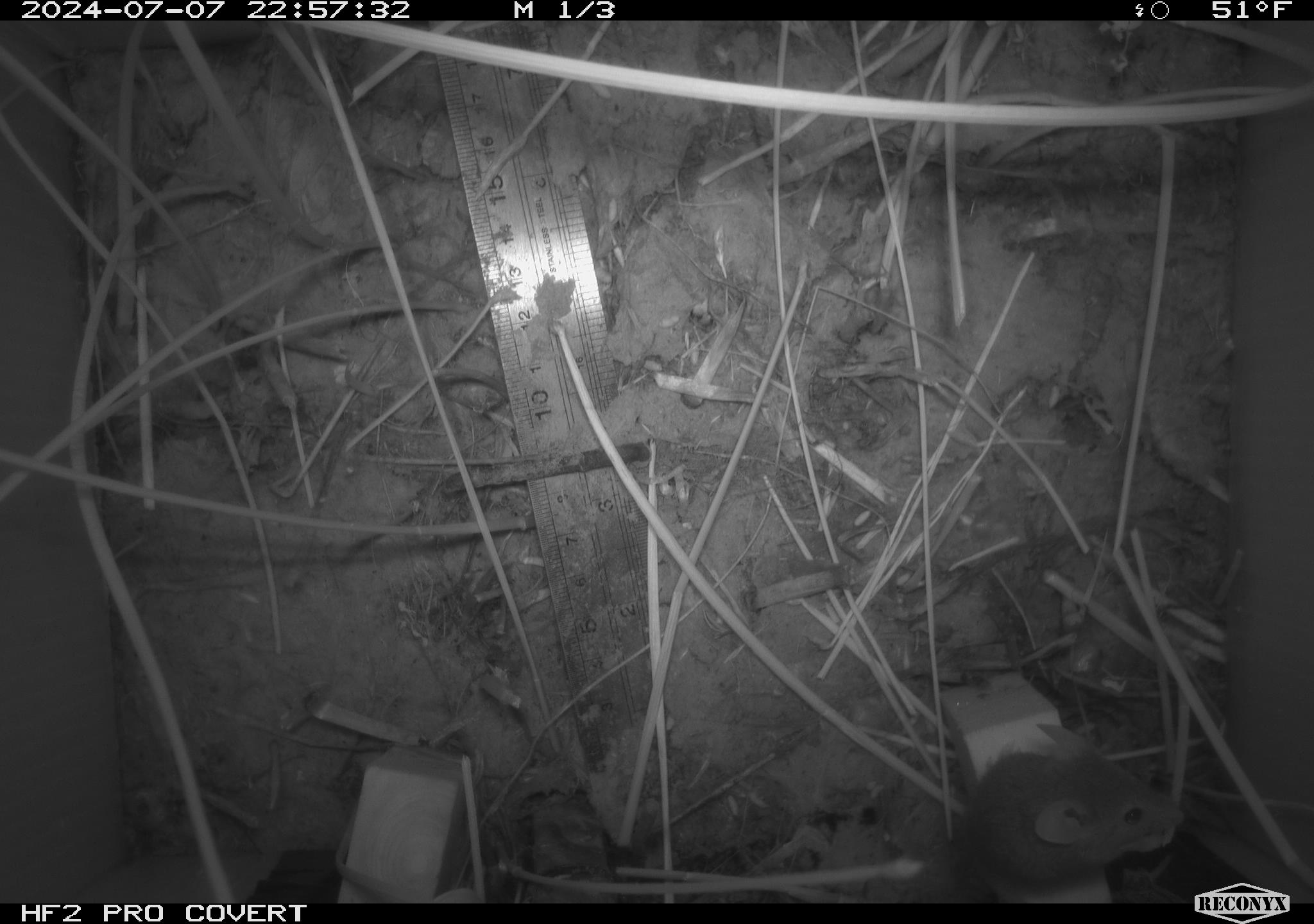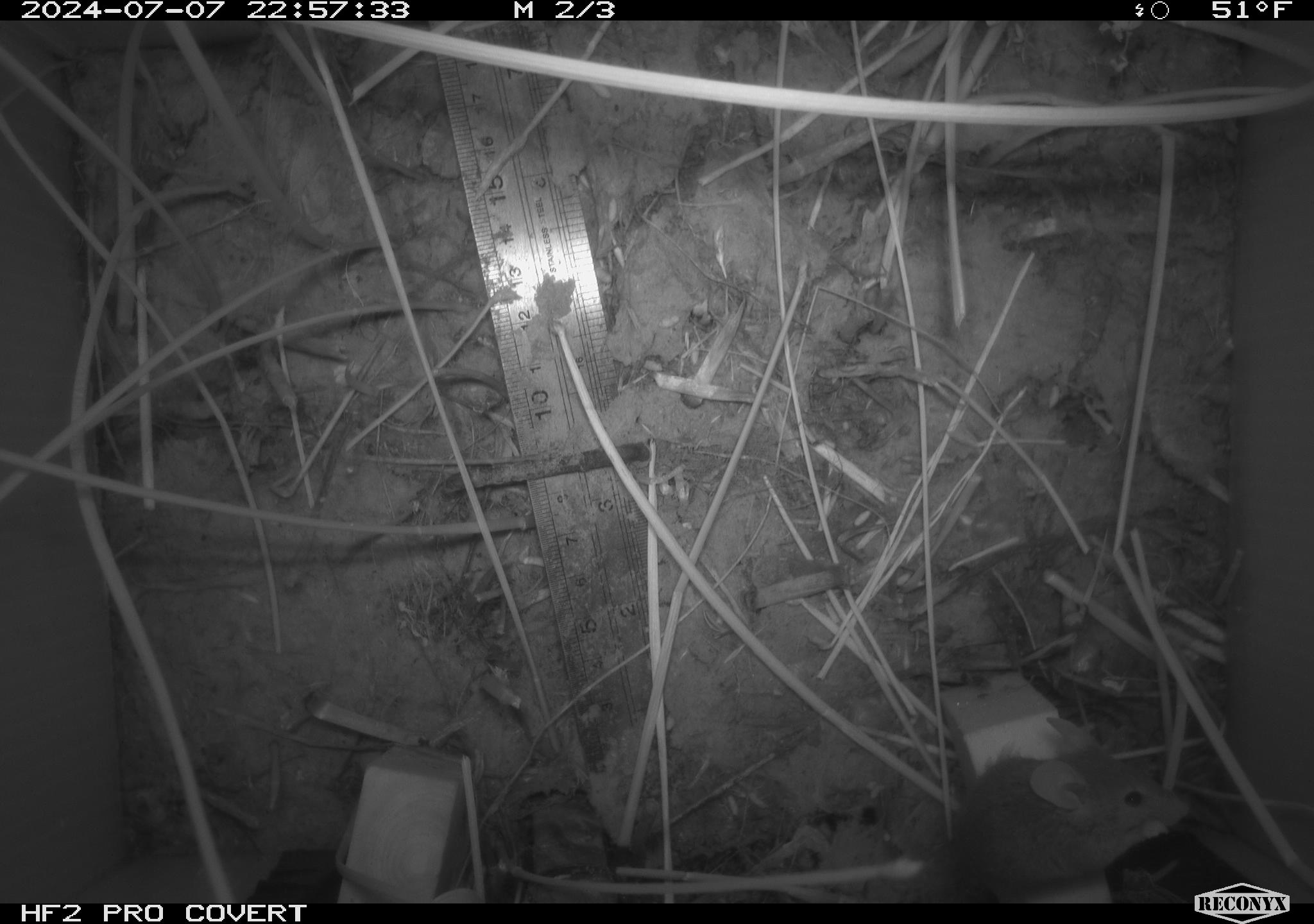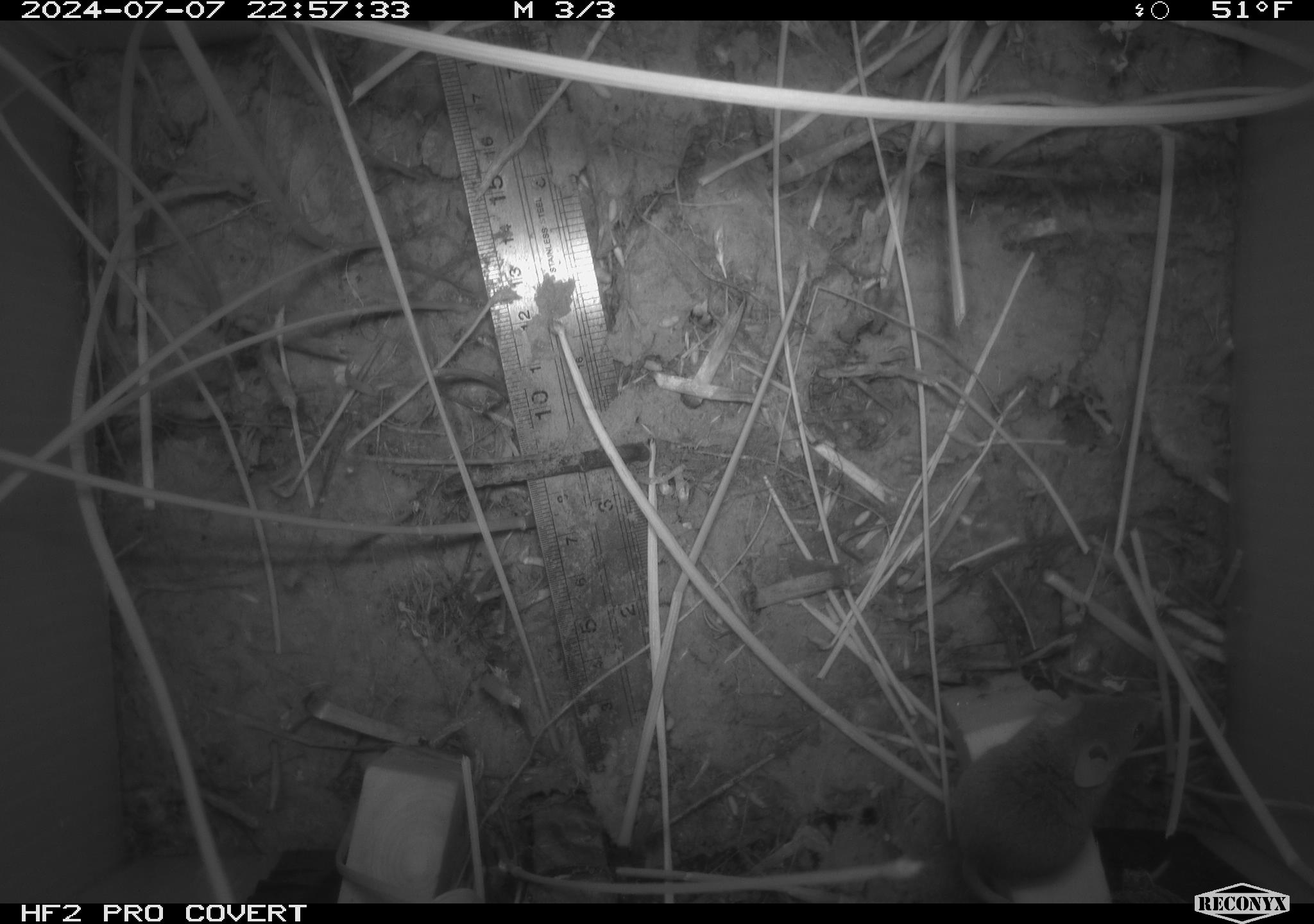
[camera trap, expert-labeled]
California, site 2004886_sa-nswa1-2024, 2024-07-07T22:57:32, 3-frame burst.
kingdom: Animalia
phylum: Chordata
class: Mammalia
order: Rodentia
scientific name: Rodentia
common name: rodent